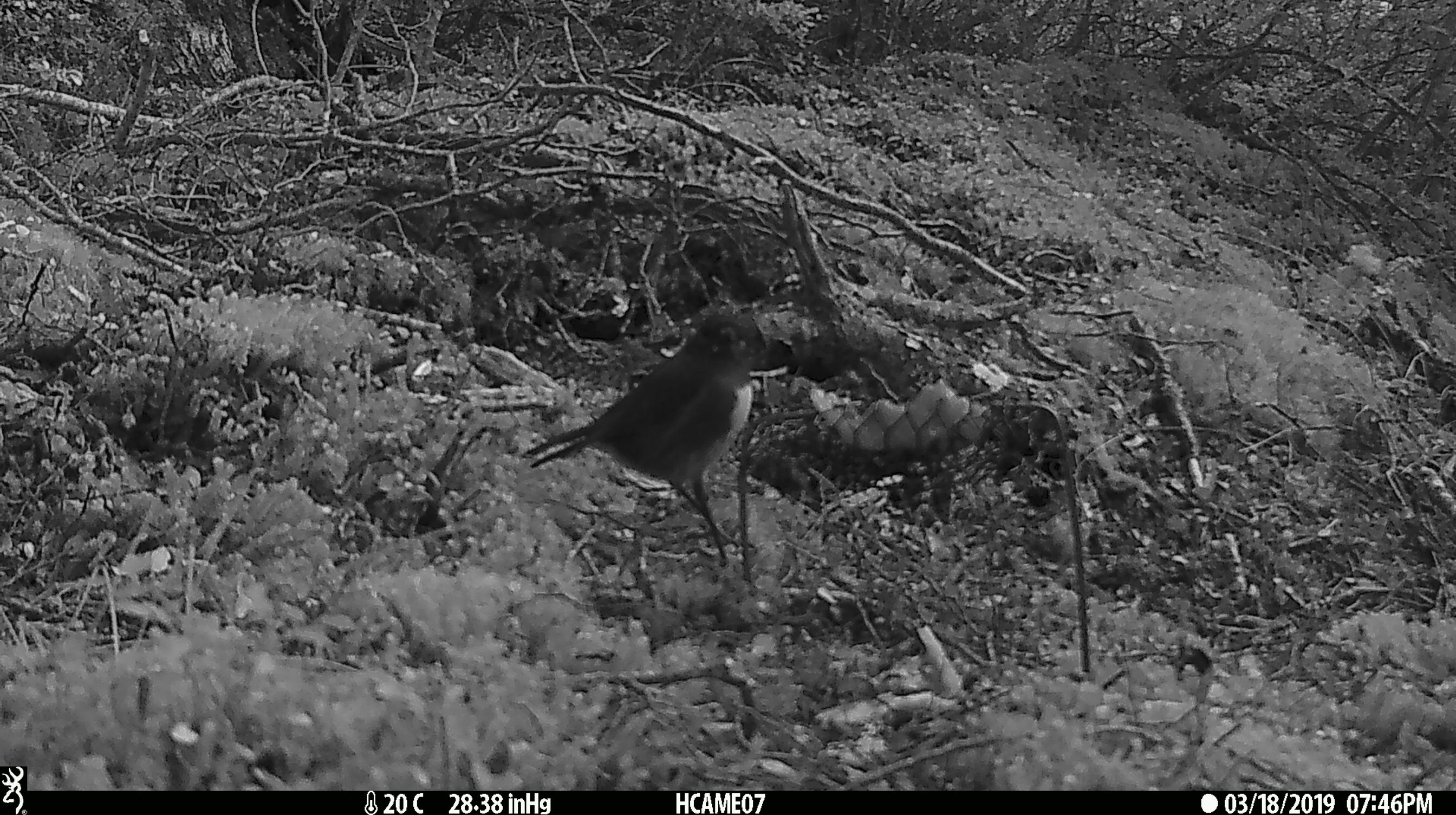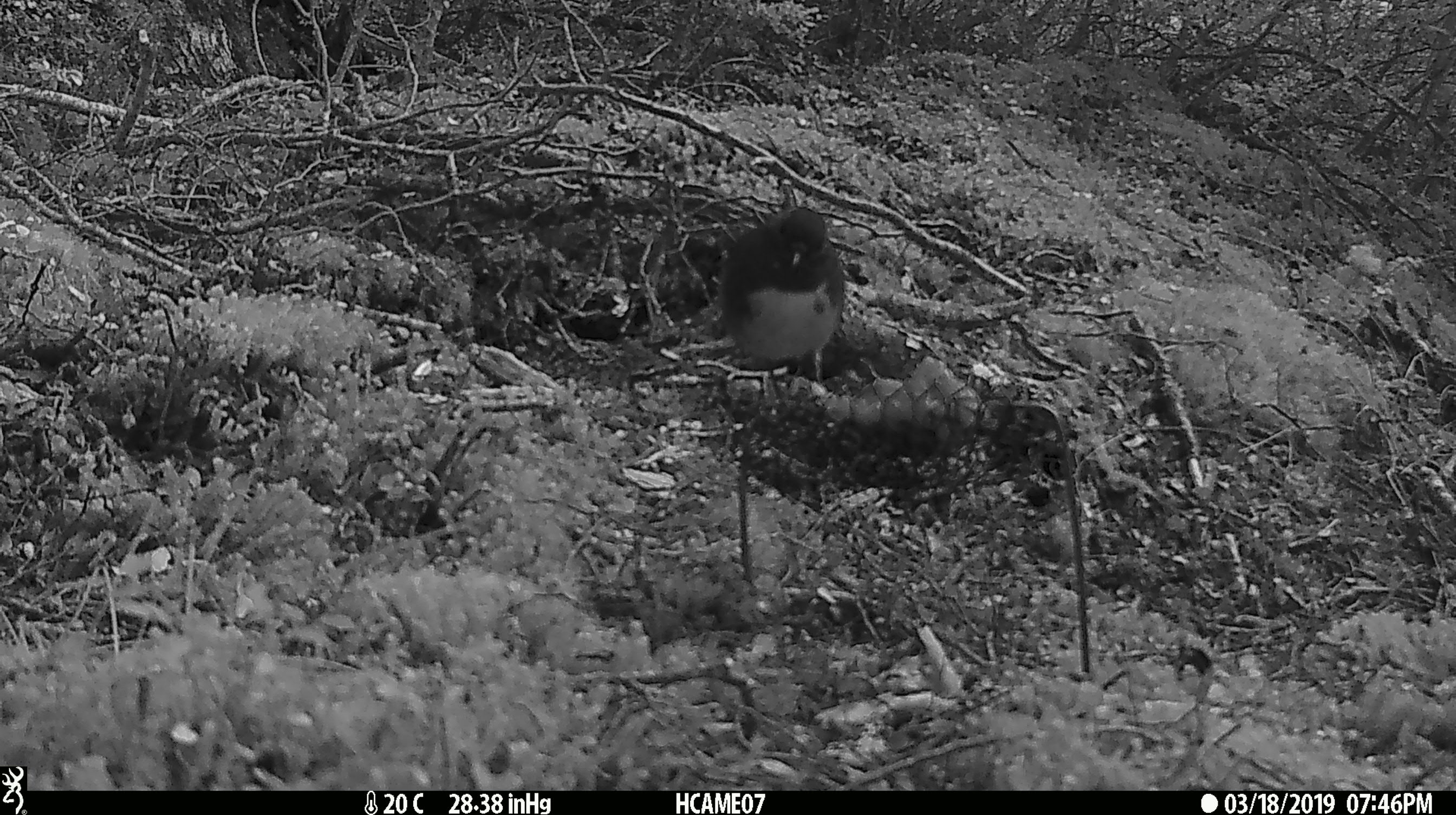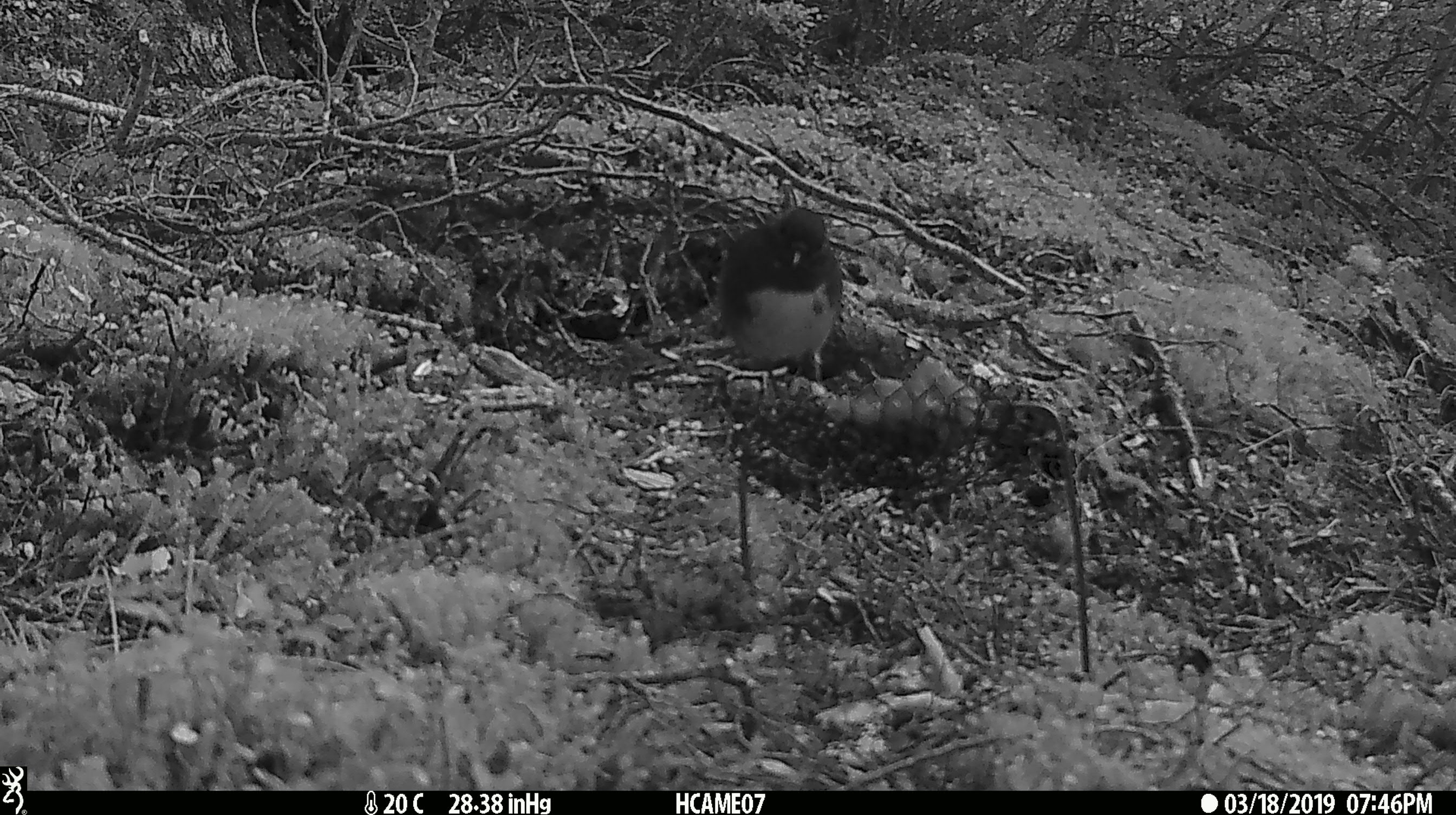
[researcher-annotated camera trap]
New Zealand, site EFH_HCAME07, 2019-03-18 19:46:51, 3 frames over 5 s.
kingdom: Animalia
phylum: Chordata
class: Aves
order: Passeriformes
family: Petroicidae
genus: Petroica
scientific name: Petroica australis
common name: new zealand robin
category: robin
Robin (new zealand robin) (Petroica australis).